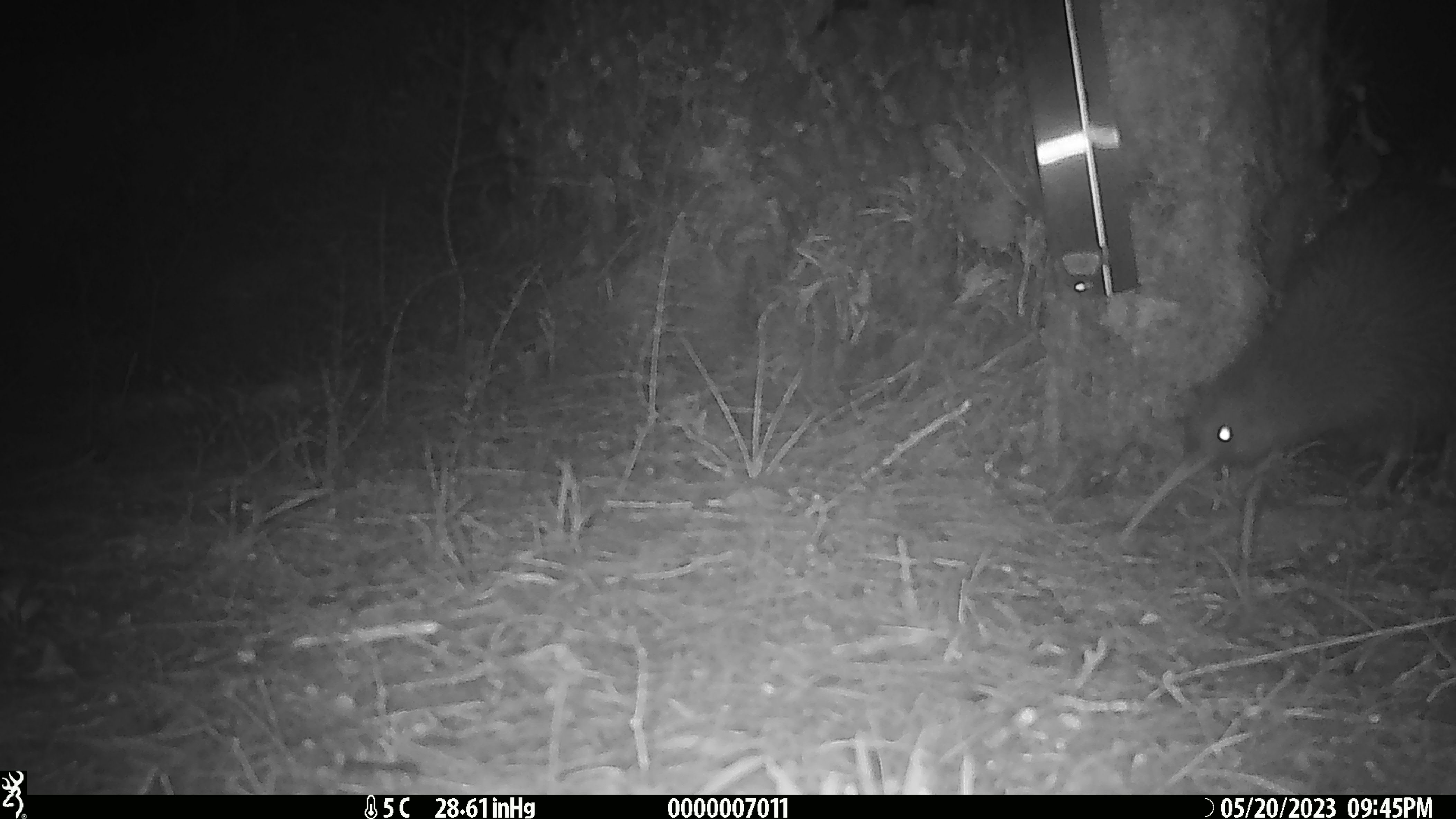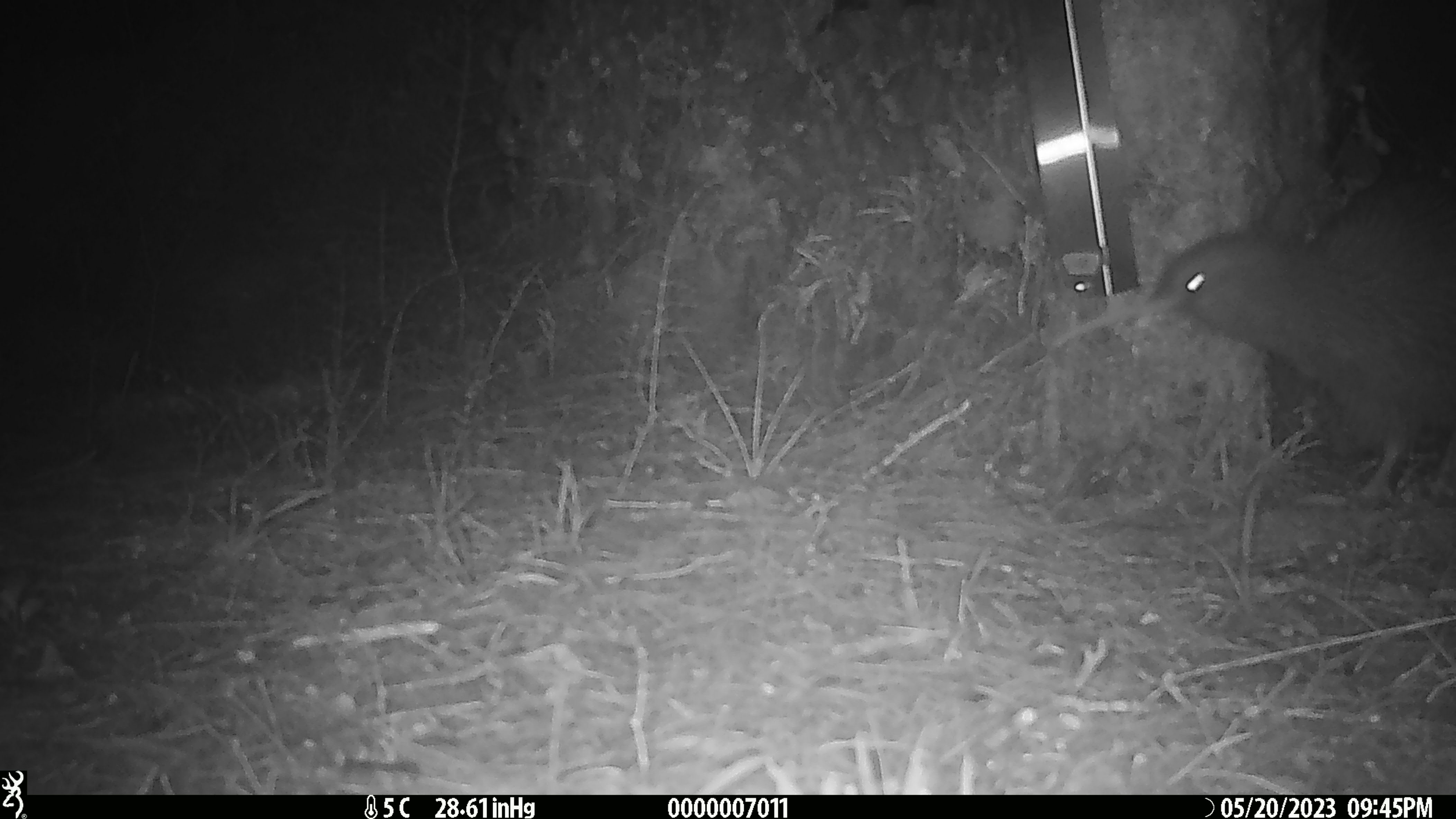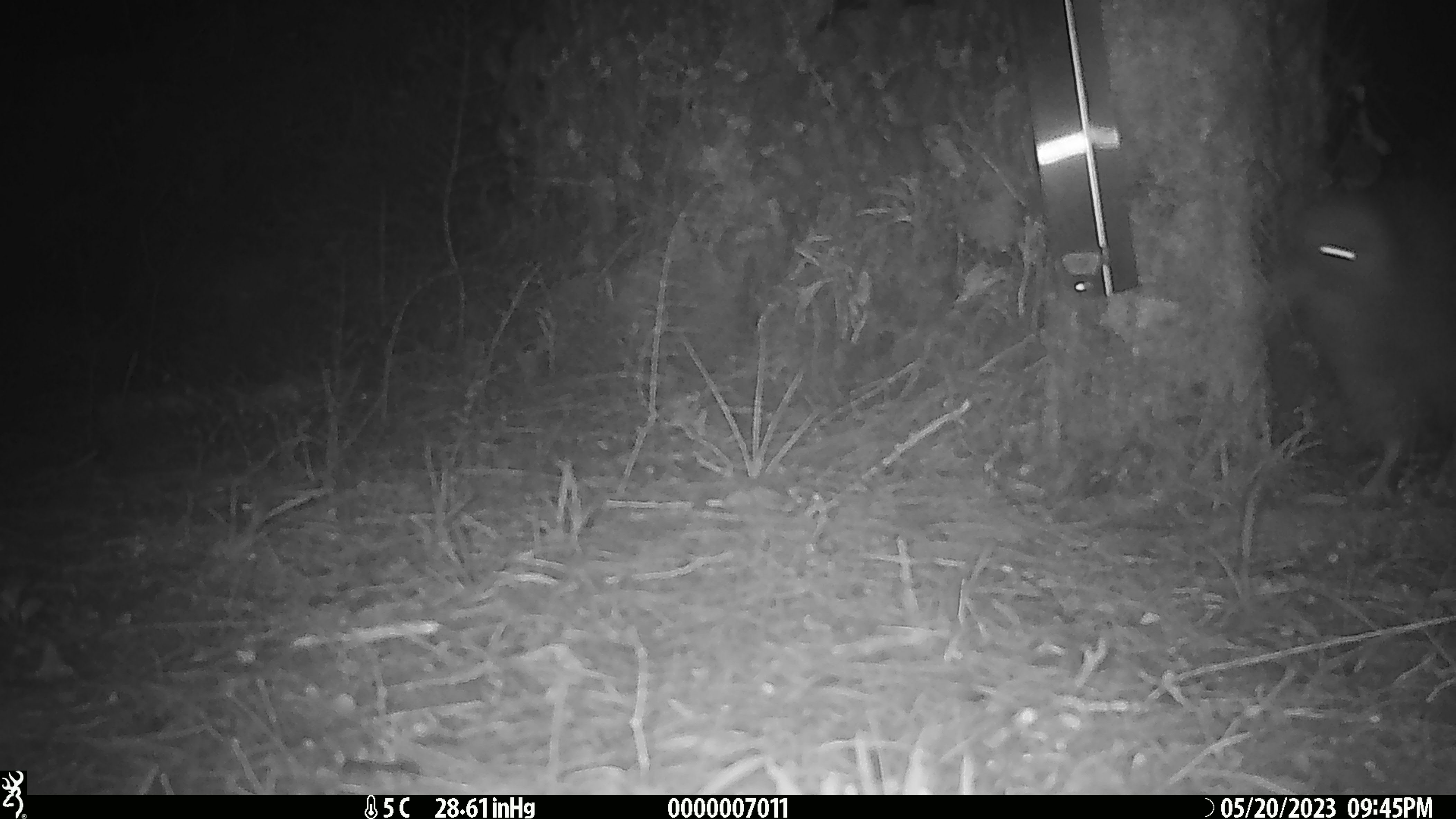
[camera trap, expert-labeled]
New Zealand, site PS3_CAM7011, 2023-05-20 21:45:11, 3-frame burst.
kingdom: Animalia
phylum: Chordata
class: Aves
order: Apterygiformes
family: Apterygidae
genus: Apteryx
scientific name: Apteryx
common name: kiwi